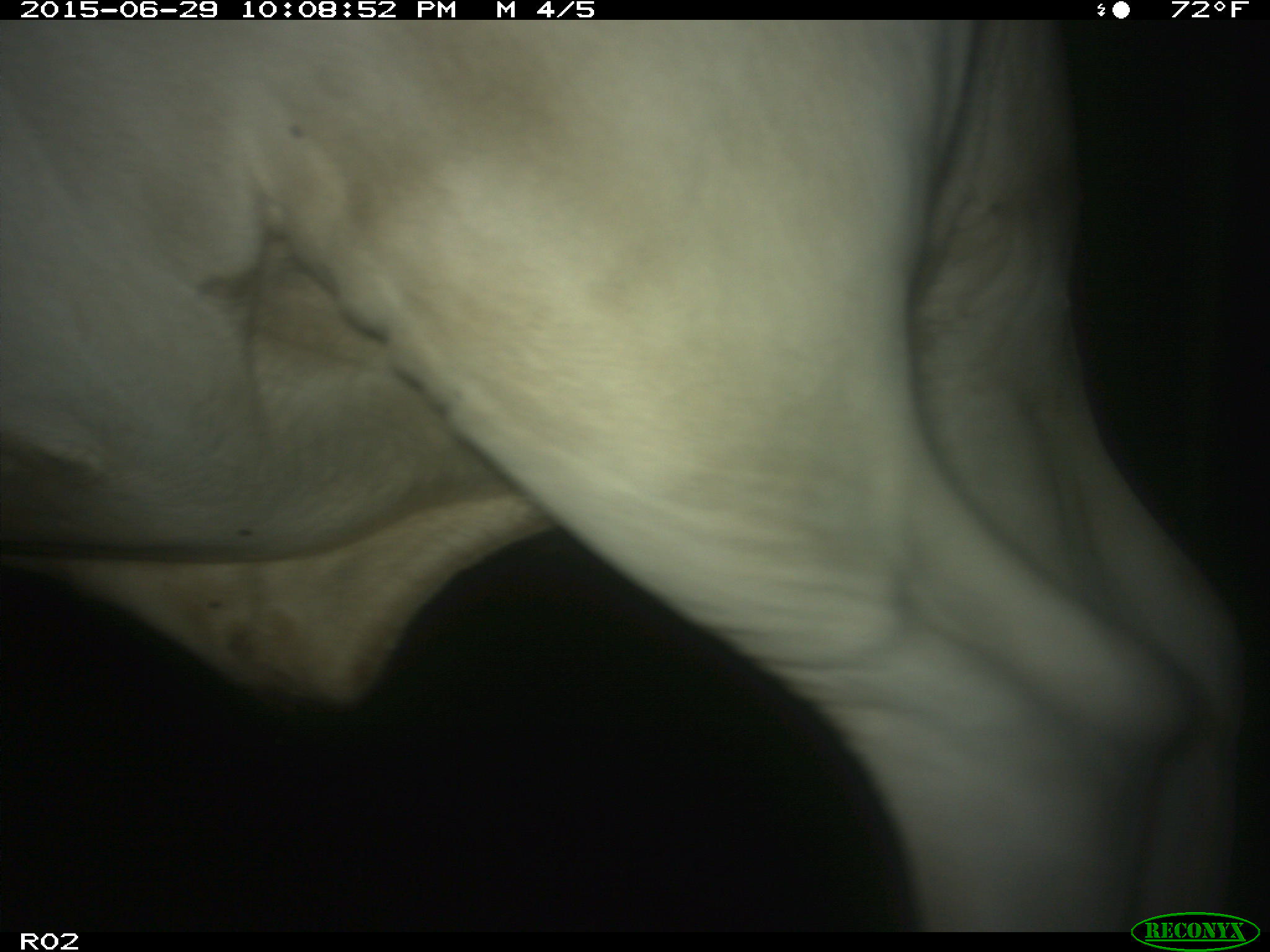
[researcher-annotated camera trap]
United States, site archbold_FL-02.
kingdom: Animalia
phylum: Chordata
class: Mammalia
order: Artiodactyla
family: Bovidae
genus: Bos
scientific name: Bos taurus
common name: domestic cow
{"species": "Bos taurus (domestic cow)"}